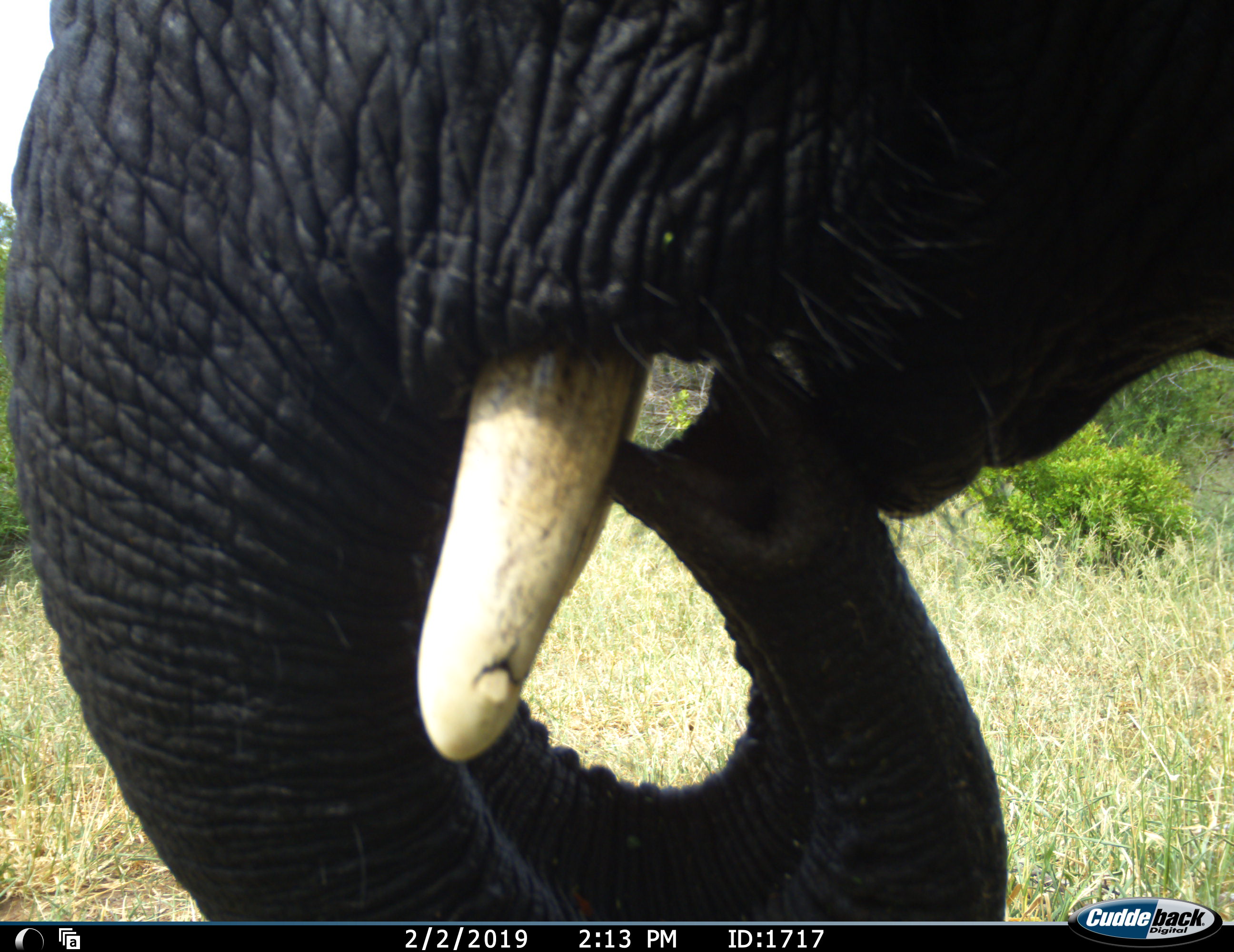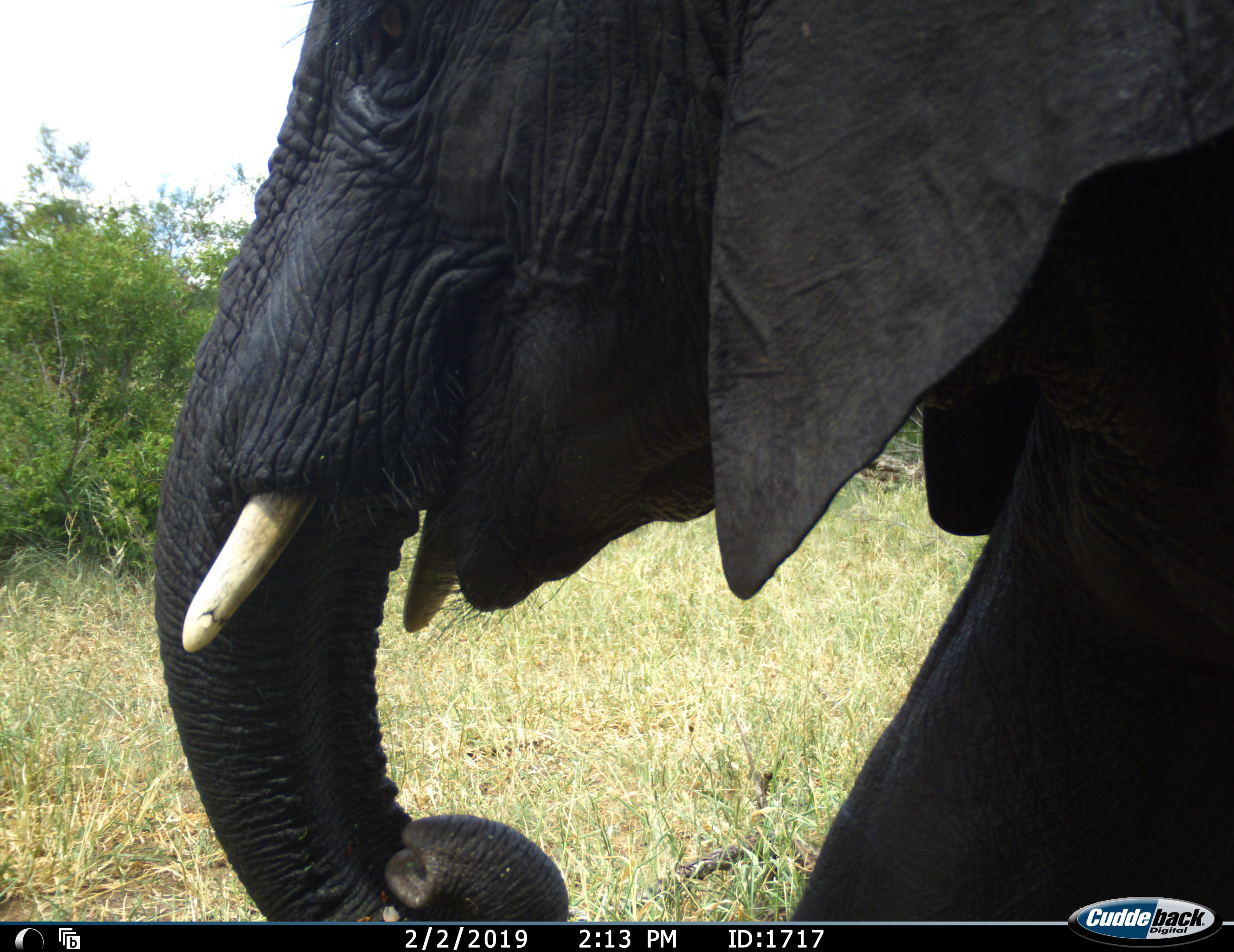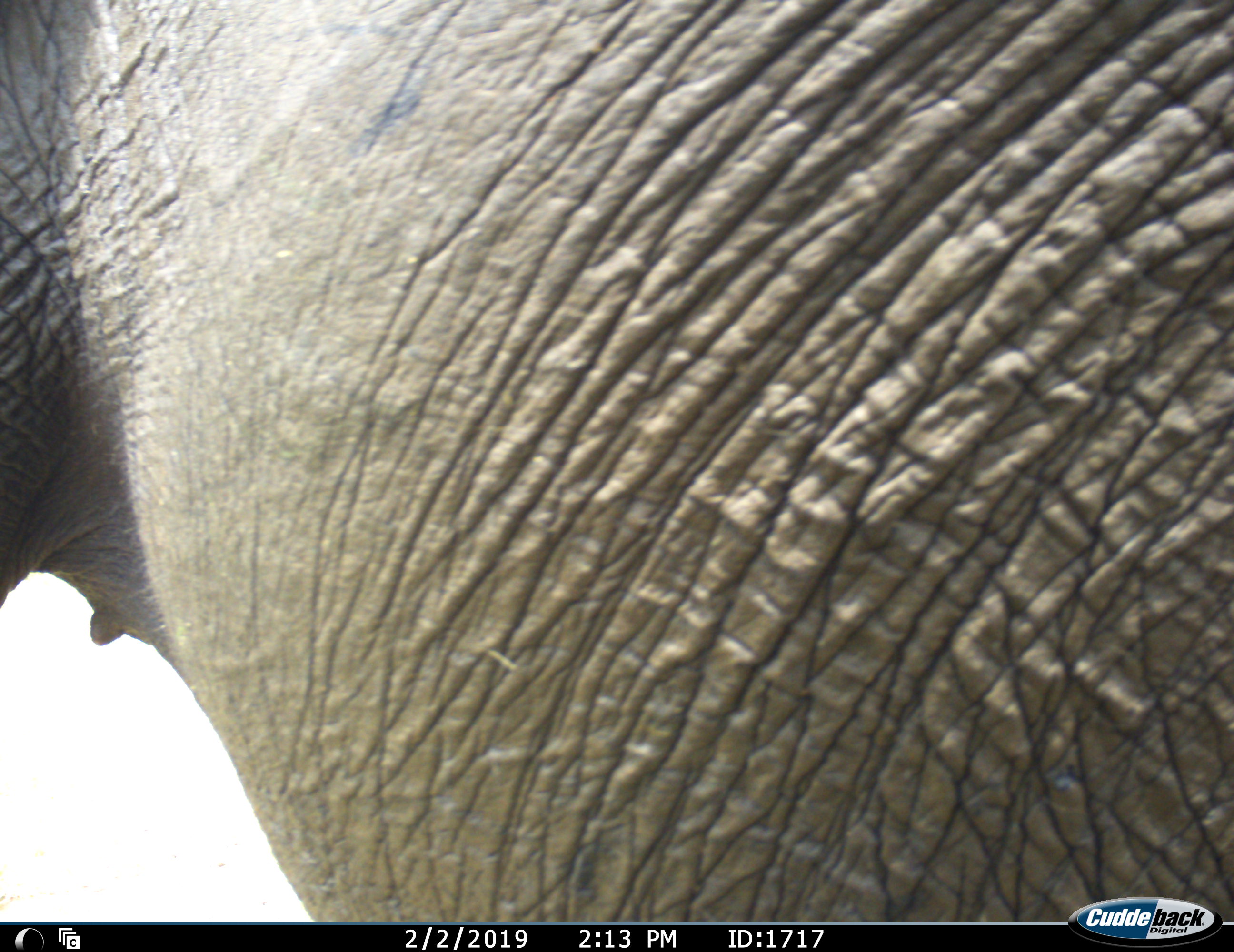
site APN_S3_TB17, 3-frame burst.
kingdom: Animalia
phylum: Chordata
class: Mammalia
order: Proboscidea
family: Elephantidae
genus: Loxodonta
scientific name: Loxodonta africana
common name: african bush elephant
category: elephant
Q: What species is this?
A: Elephant (african bush elephant) (Loxodonta africana).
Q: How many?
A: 1.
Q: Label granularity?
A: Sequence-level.